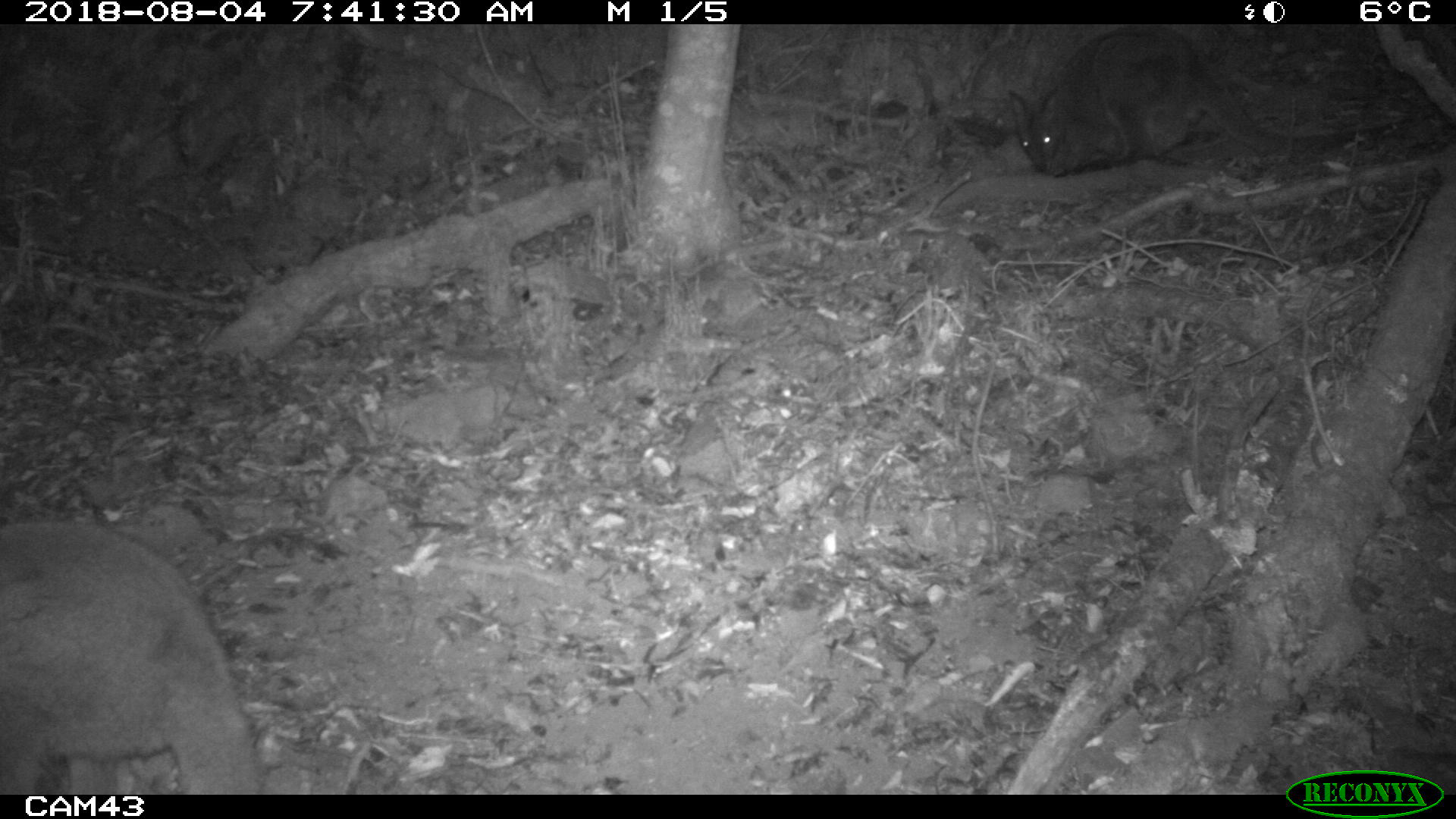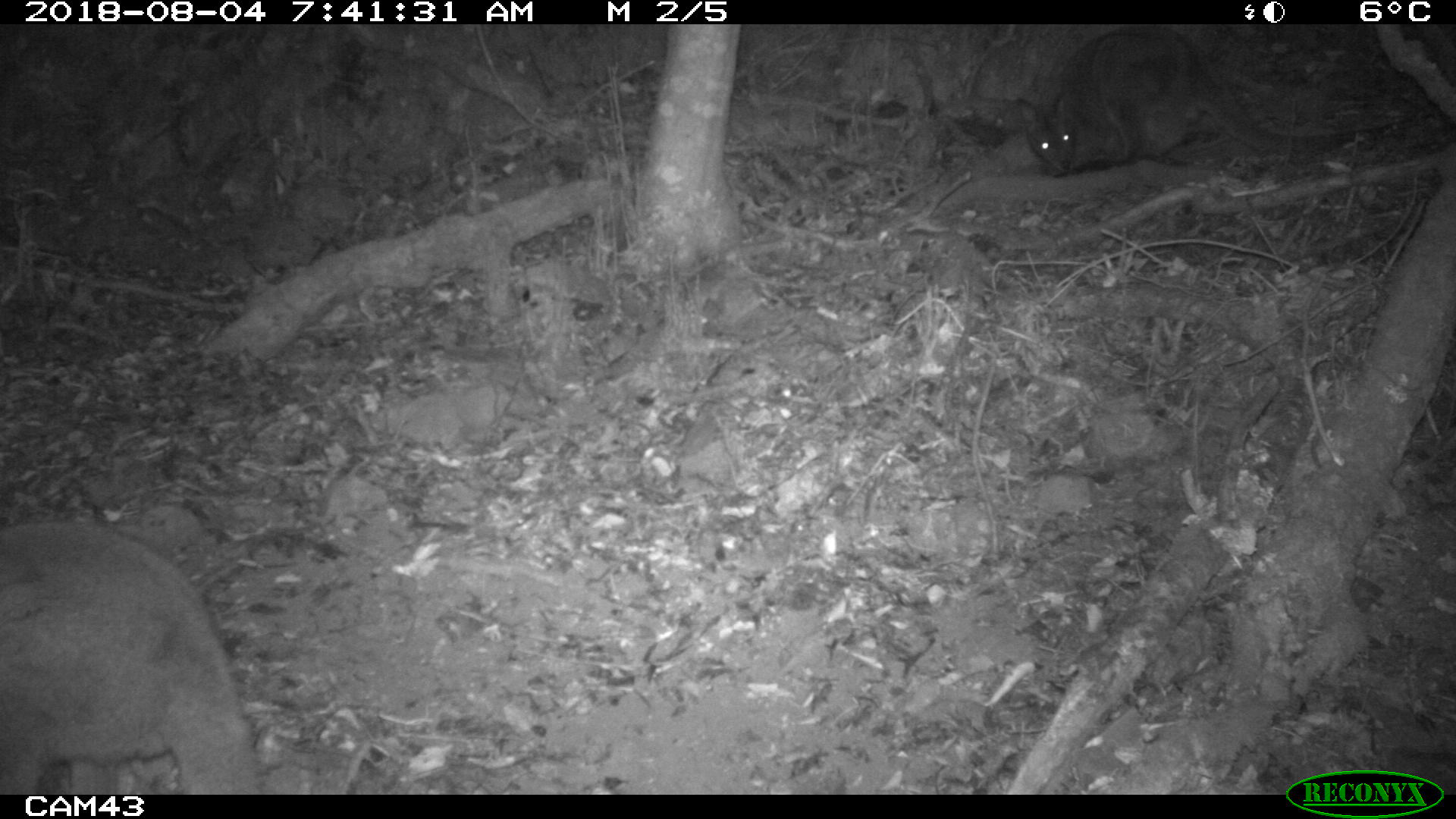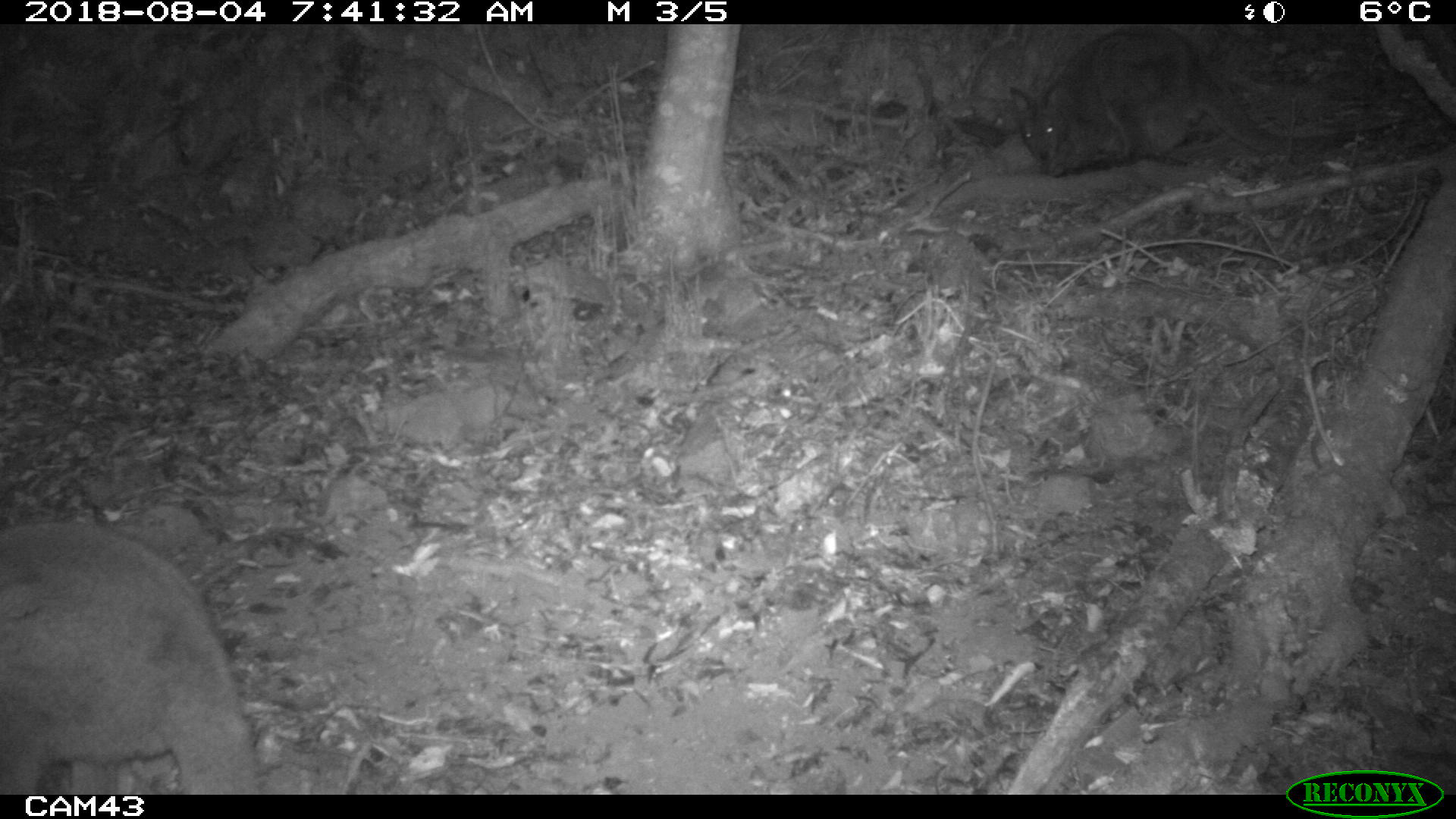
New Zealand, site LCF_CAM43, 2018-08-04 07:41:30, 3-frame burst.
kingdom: Animalia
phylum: Chordata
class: Mammalia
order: Diprotodontia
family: Macropodidae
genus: Notamacropus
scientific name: Notamacropus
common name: wallaby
Wallaby (Notamacropus).